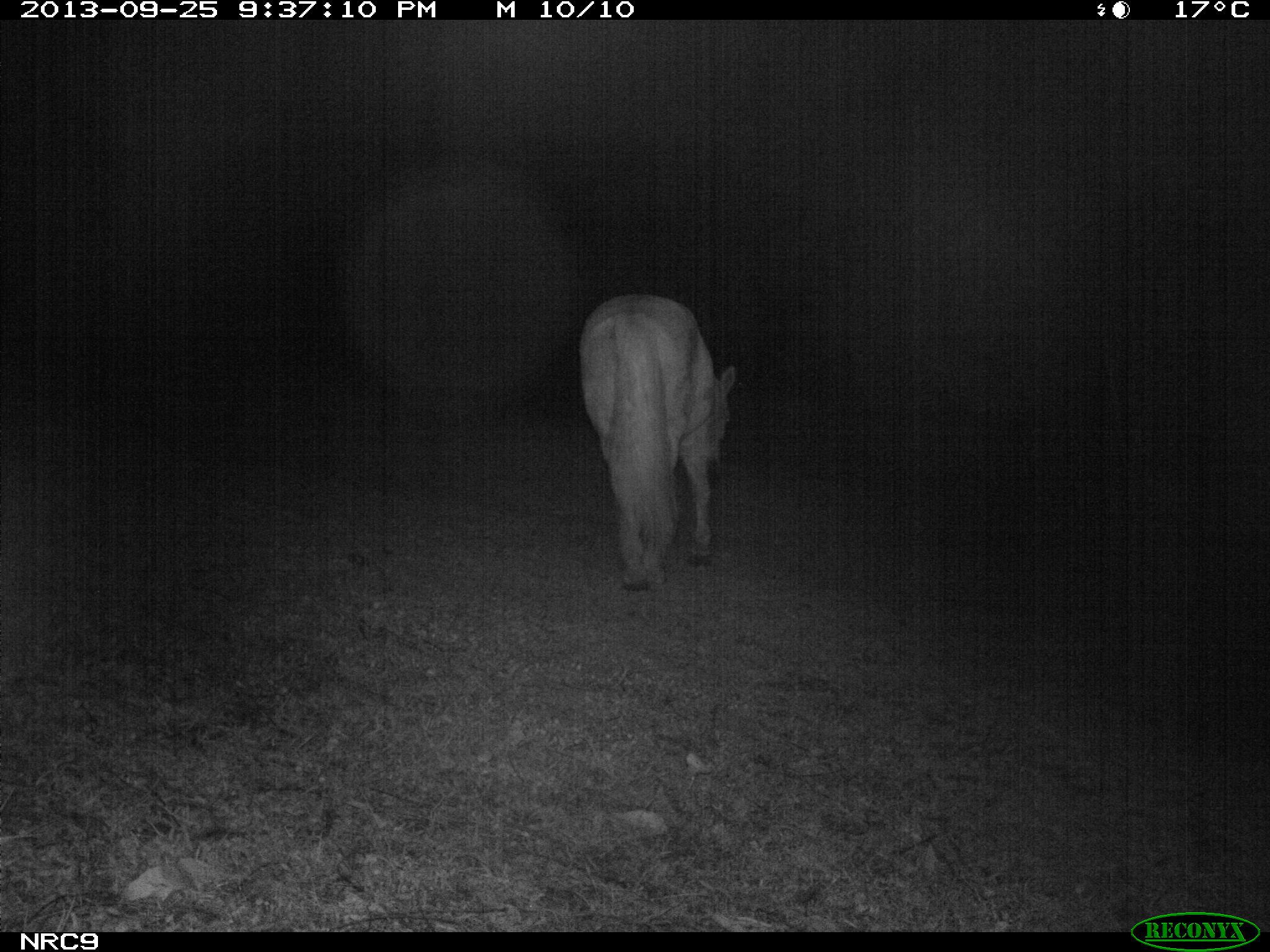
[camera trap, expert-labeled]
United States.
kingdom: Animalia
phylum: Chordata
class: Mammalia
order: Perissodactyla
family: Equidae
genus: Equus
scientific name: Equus caballus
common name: horse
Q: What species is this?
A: Horse (Equus caballus).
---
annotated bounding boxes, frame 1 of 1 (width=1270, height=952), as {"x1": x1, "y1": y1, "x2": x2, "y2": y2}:
Horse: {"x1": 568, "y1": 290, "x2": 738, "y2": 599}